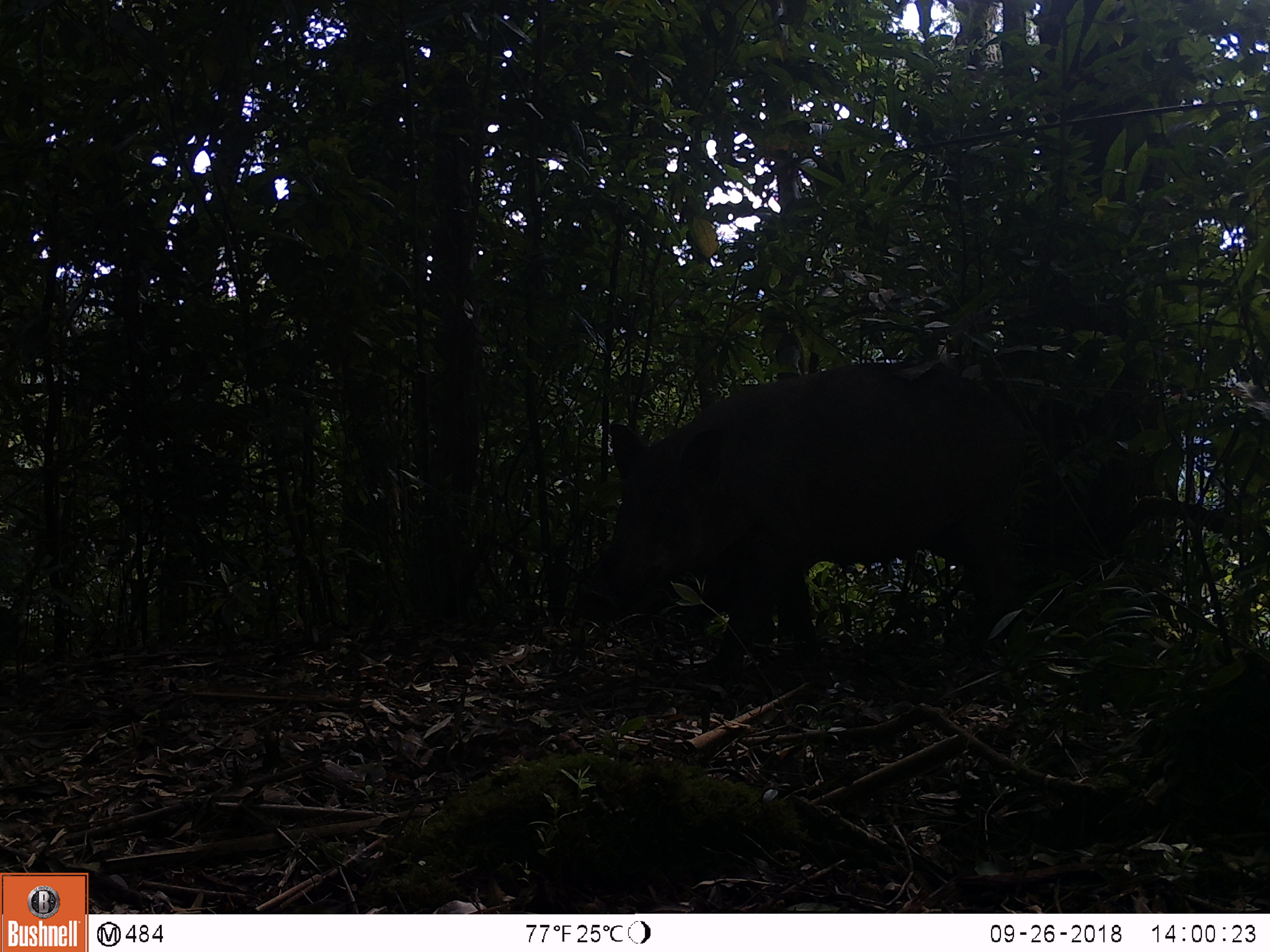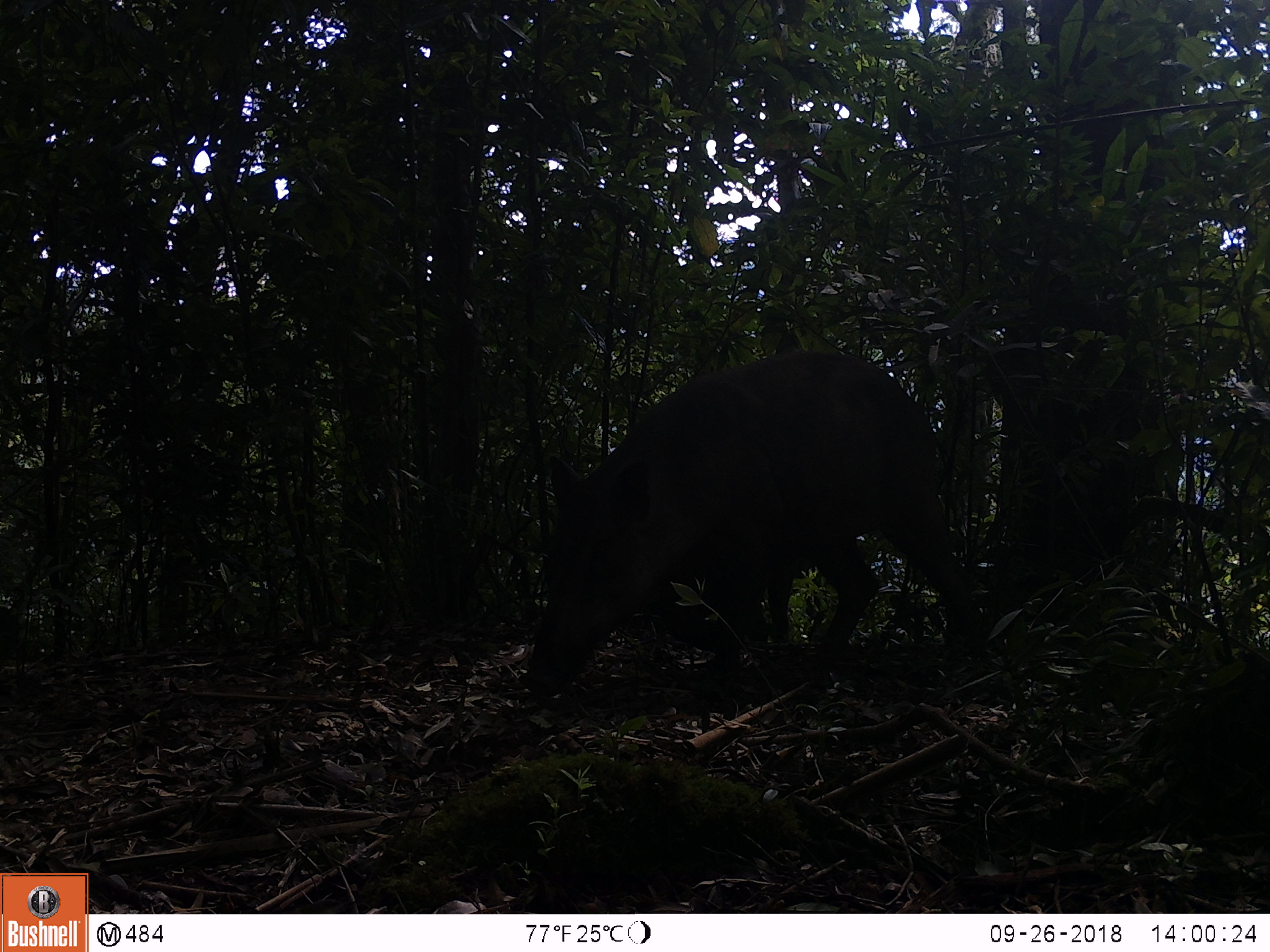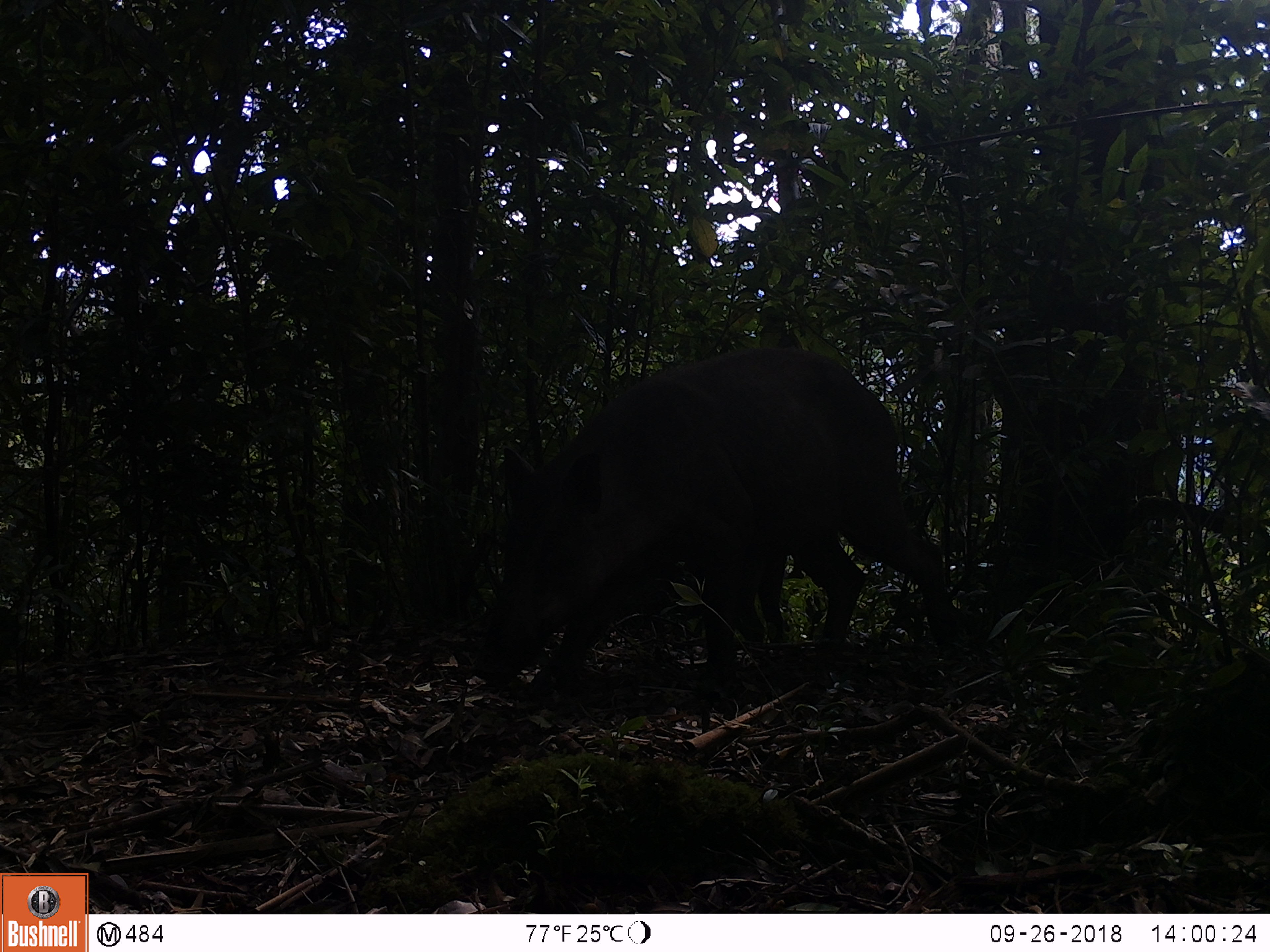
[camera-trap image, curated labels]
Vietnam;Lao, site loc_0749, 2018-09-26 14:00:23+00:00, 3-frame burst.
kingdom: Animalia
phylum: Chordata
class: Mammalia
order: Artiodactyla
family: Suidae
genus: Sus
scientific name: Sus scrofa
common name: eurasian wild pig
Eurasian wild pig (Sus scrofa). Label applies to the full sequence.